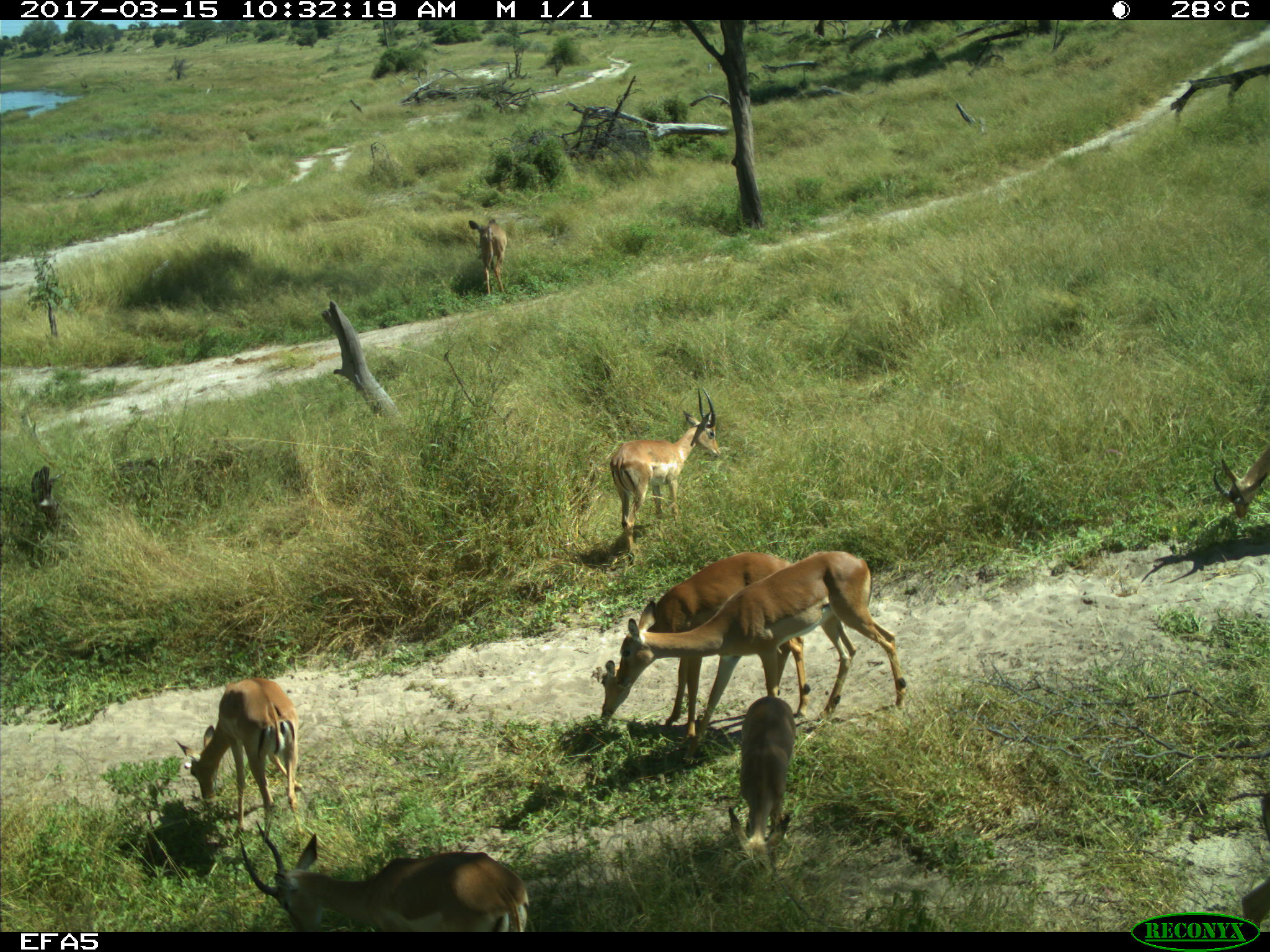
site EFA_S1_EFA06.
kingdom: Animalia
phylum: Chordata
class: Mammalia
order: Artiodactyla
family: Bovidae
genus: Aepyceros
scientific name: Aepyceros melampus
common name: impala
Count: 7.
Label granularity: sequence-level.